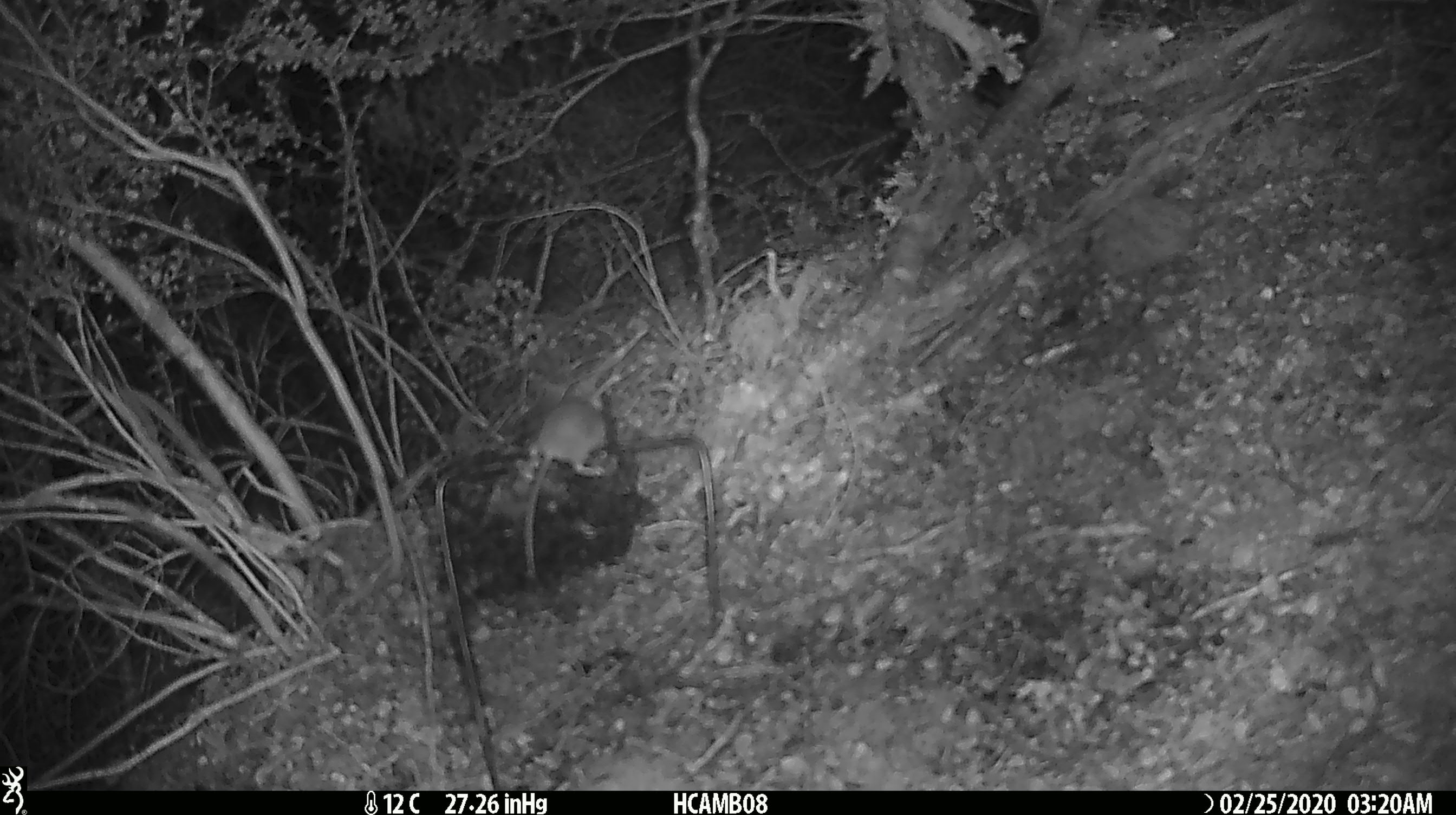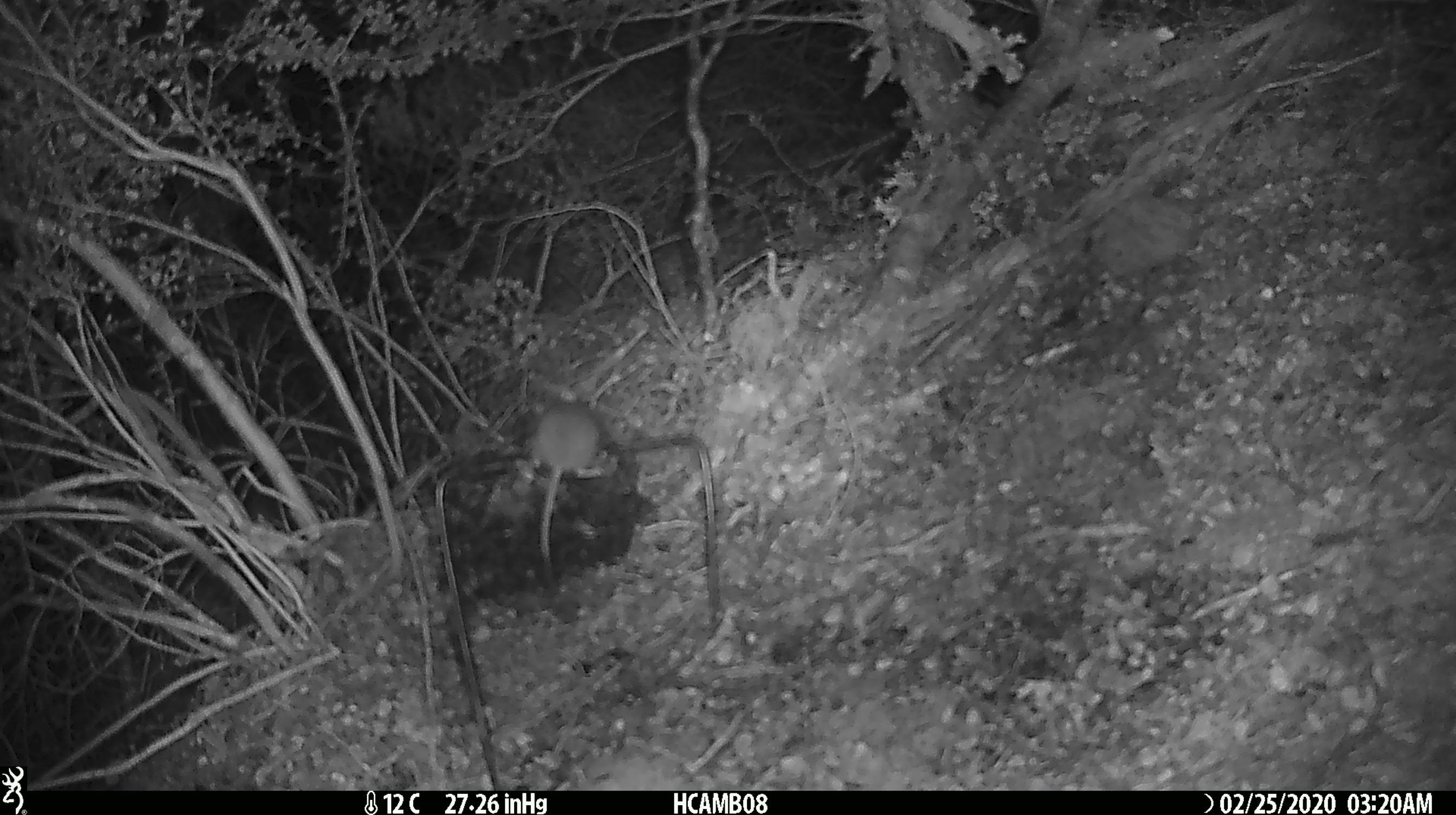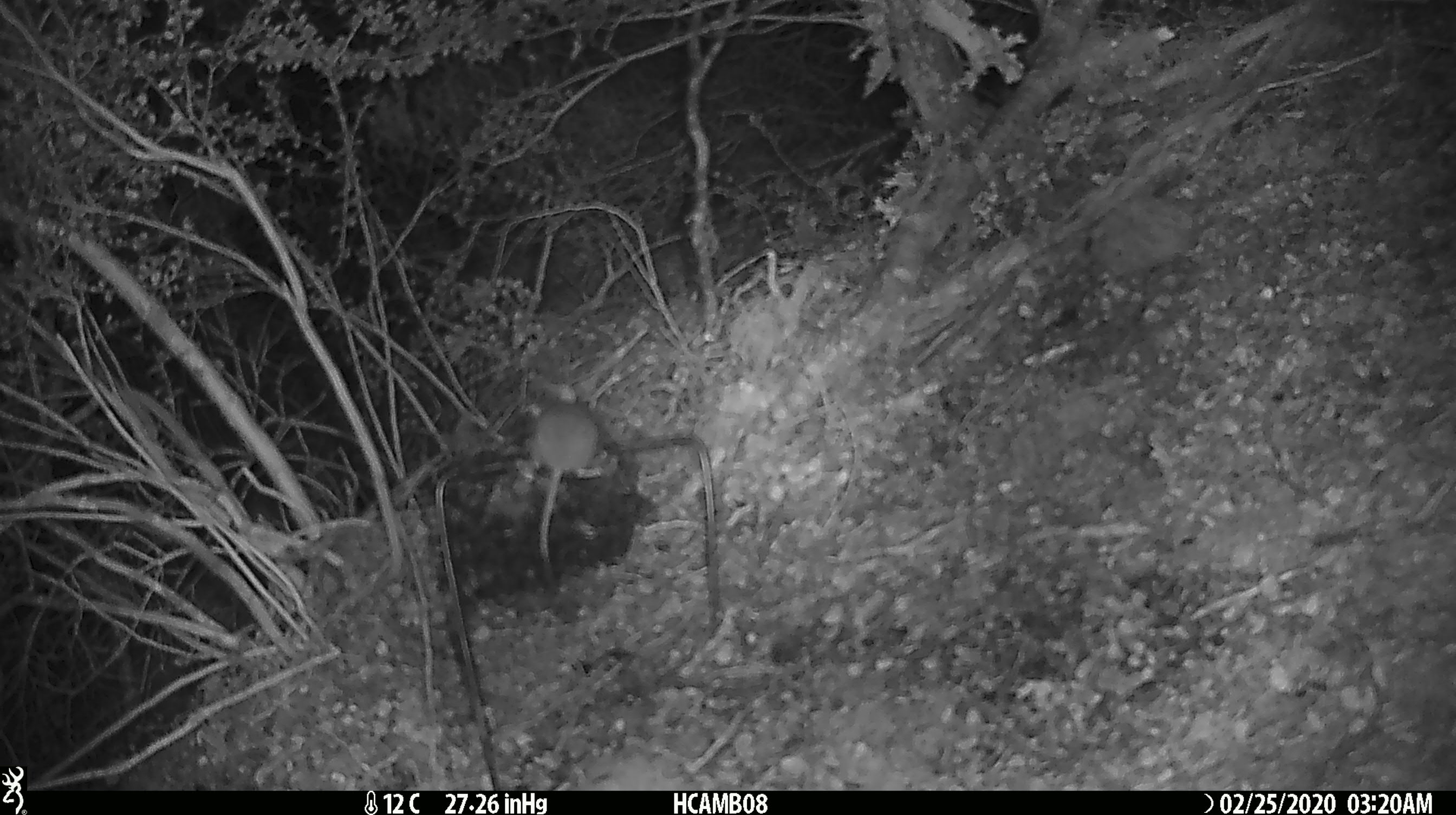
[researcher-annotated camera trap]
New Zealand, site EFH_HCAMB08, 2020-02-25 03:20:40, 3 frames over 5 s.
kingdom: Animalia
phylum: Chordata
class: Mammalia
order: Rodentia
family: Muridae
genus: Mus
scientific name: Mus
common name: mouse